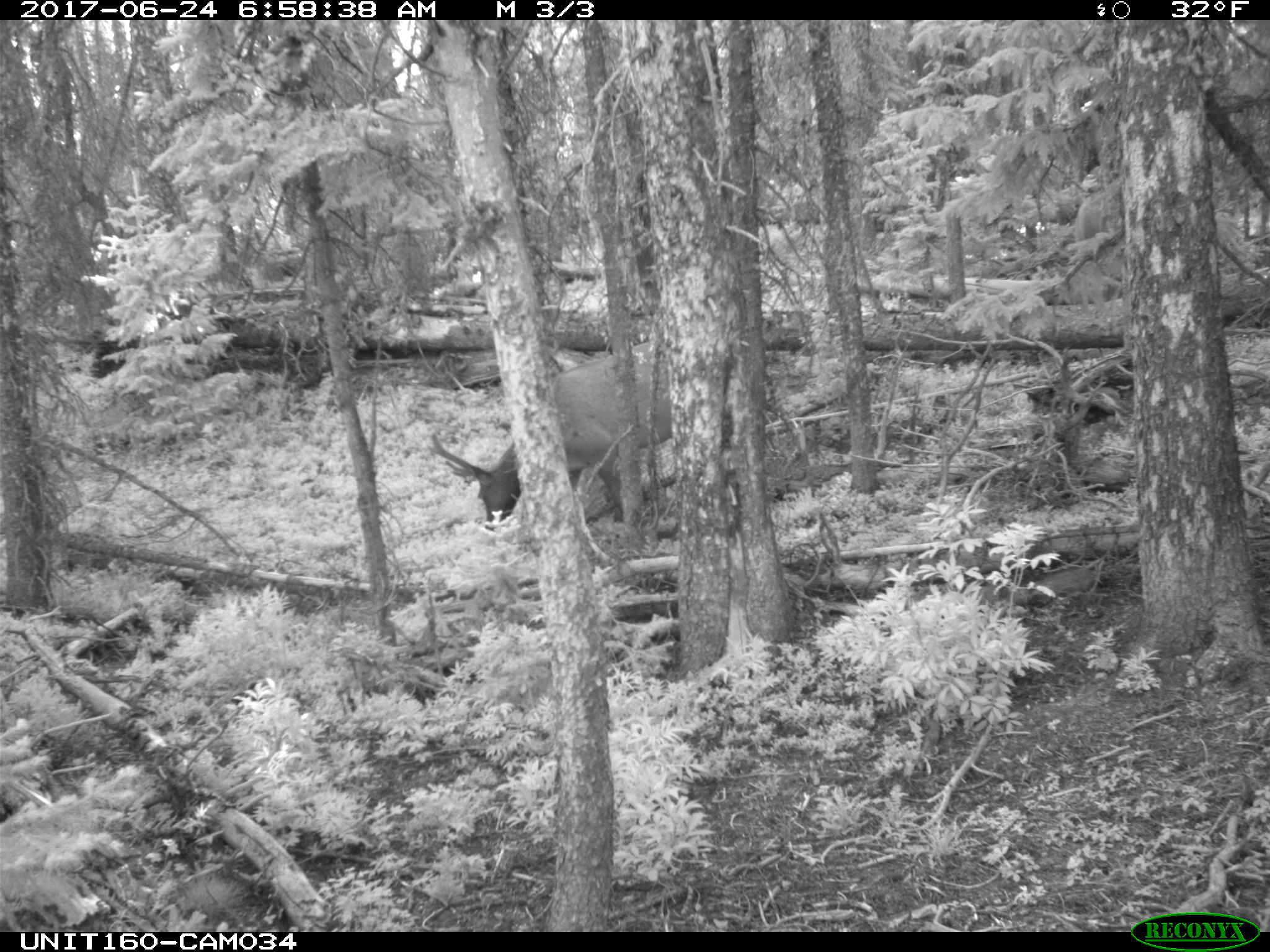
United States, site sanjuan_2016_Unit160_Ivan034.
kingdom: Animalia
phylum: Chordata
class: Mammalia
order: Artiodactyla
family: Cervidae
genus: Cervus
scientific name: Cervus elaphus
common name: red deer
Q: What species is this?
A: Cervus elaphus (red deer).